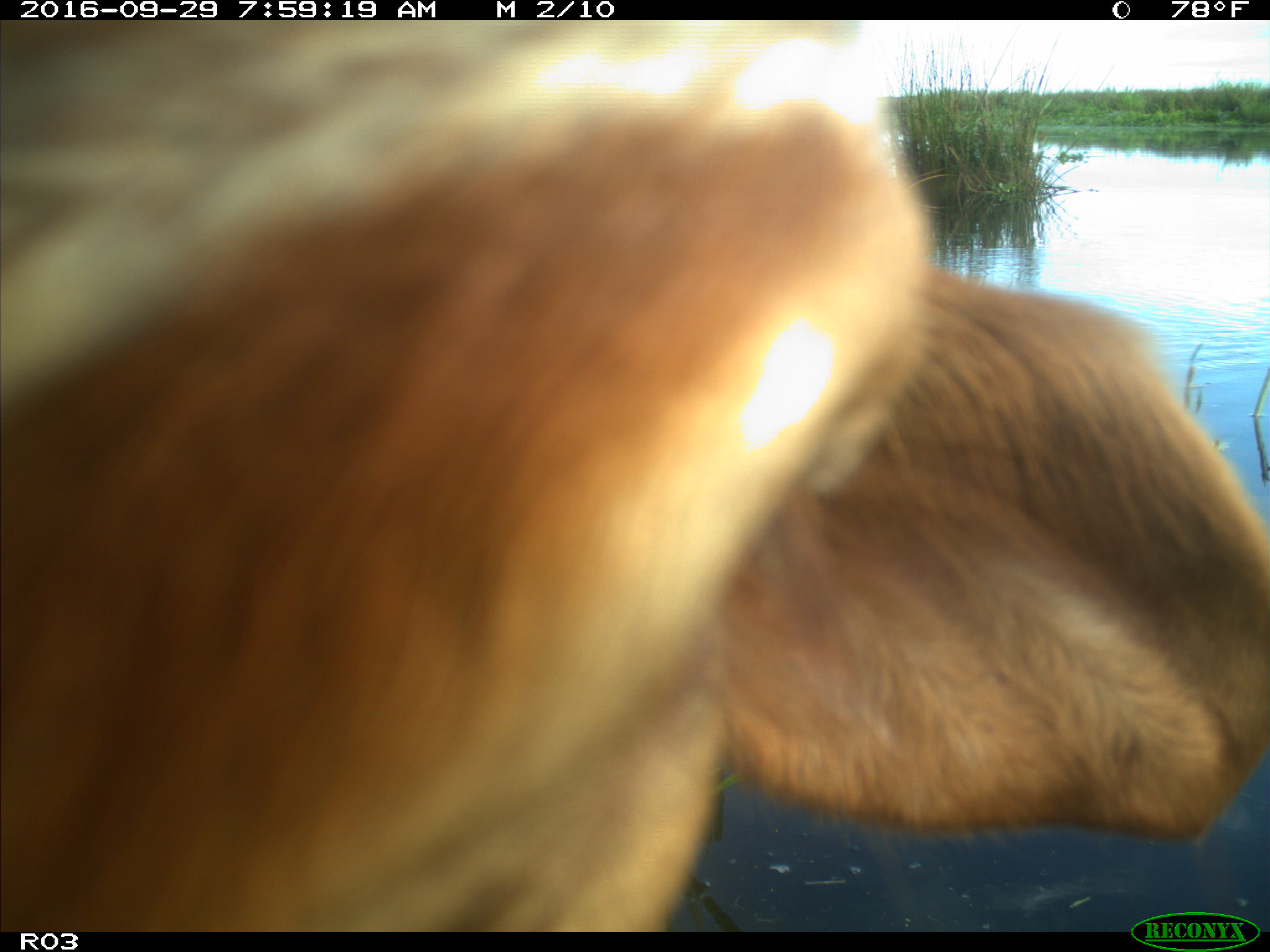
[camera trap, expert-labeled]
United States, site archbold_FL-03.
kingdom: Animalia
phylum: Chordata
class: Mammalia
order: Artiodactyla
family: Bovidae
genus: Bos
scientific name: Bos taurus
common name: domestic cow